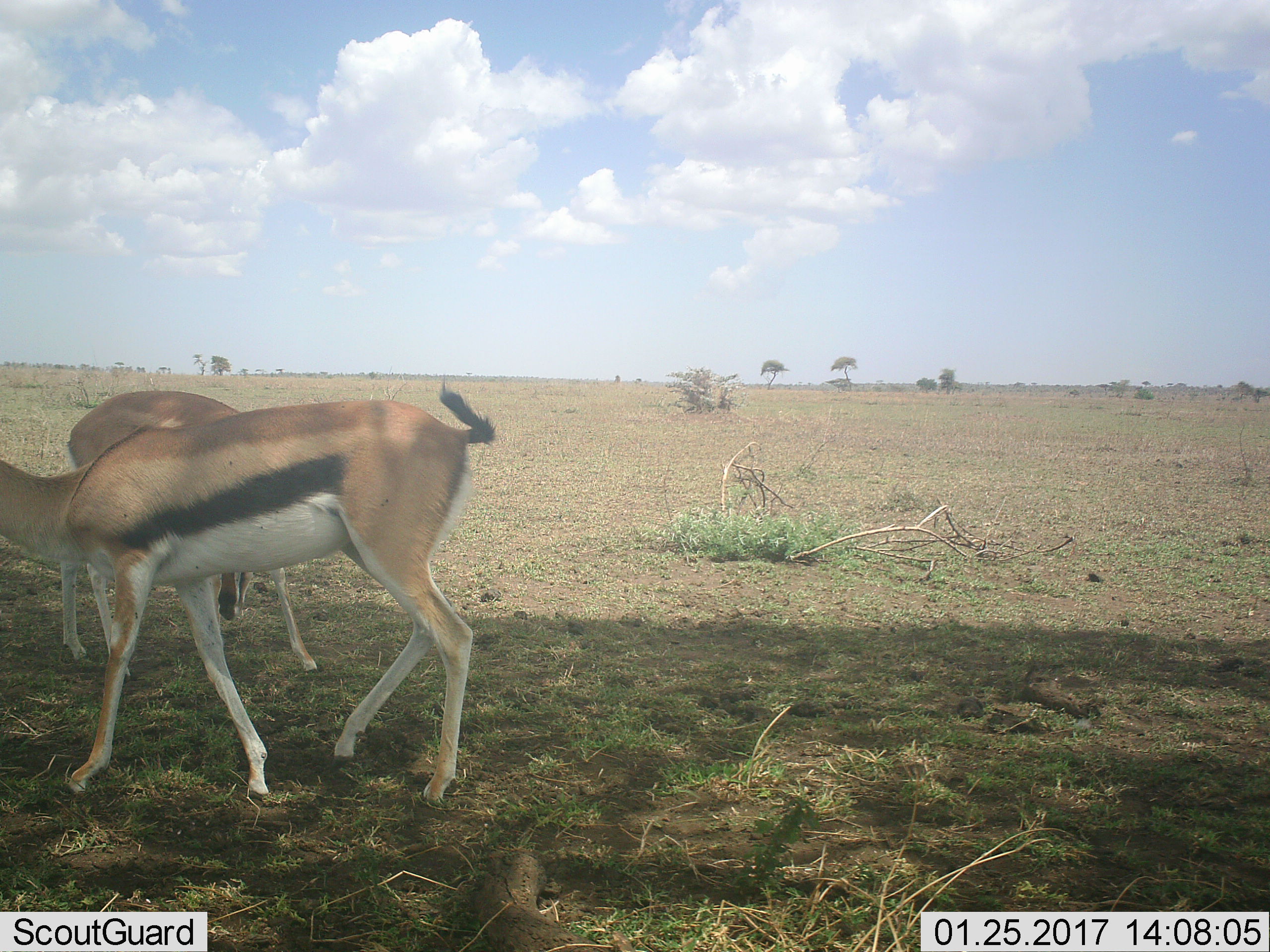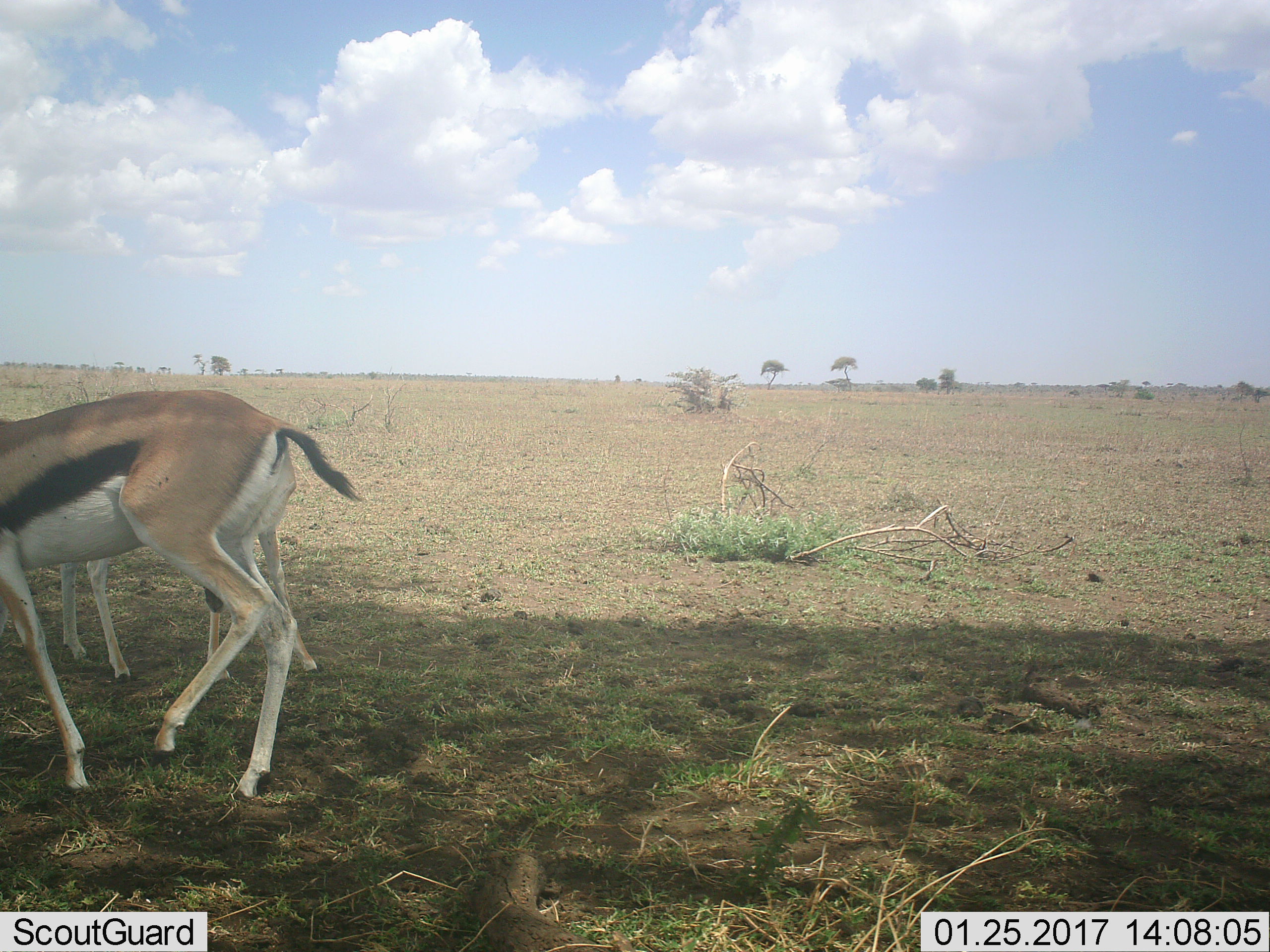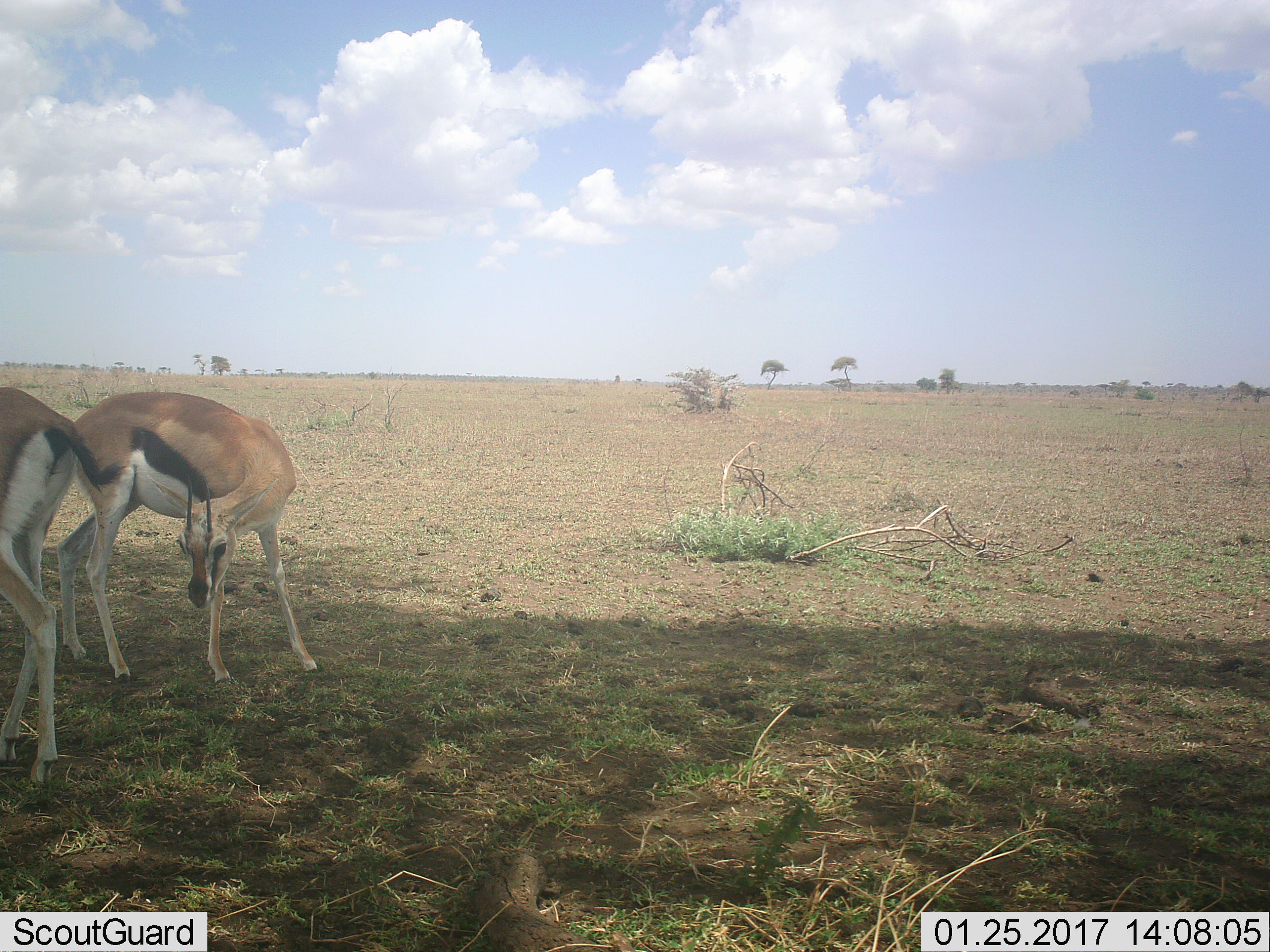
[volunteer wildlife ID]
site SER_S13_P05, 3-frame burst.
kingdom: Animalia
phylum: Chordata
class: Mammalia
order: Artiodactyla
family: Bovidae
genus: Eudorcas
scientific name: Eudorcas thomsonii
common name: thomson's gazelle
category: gazellethomsons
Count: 2.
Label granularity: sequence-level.